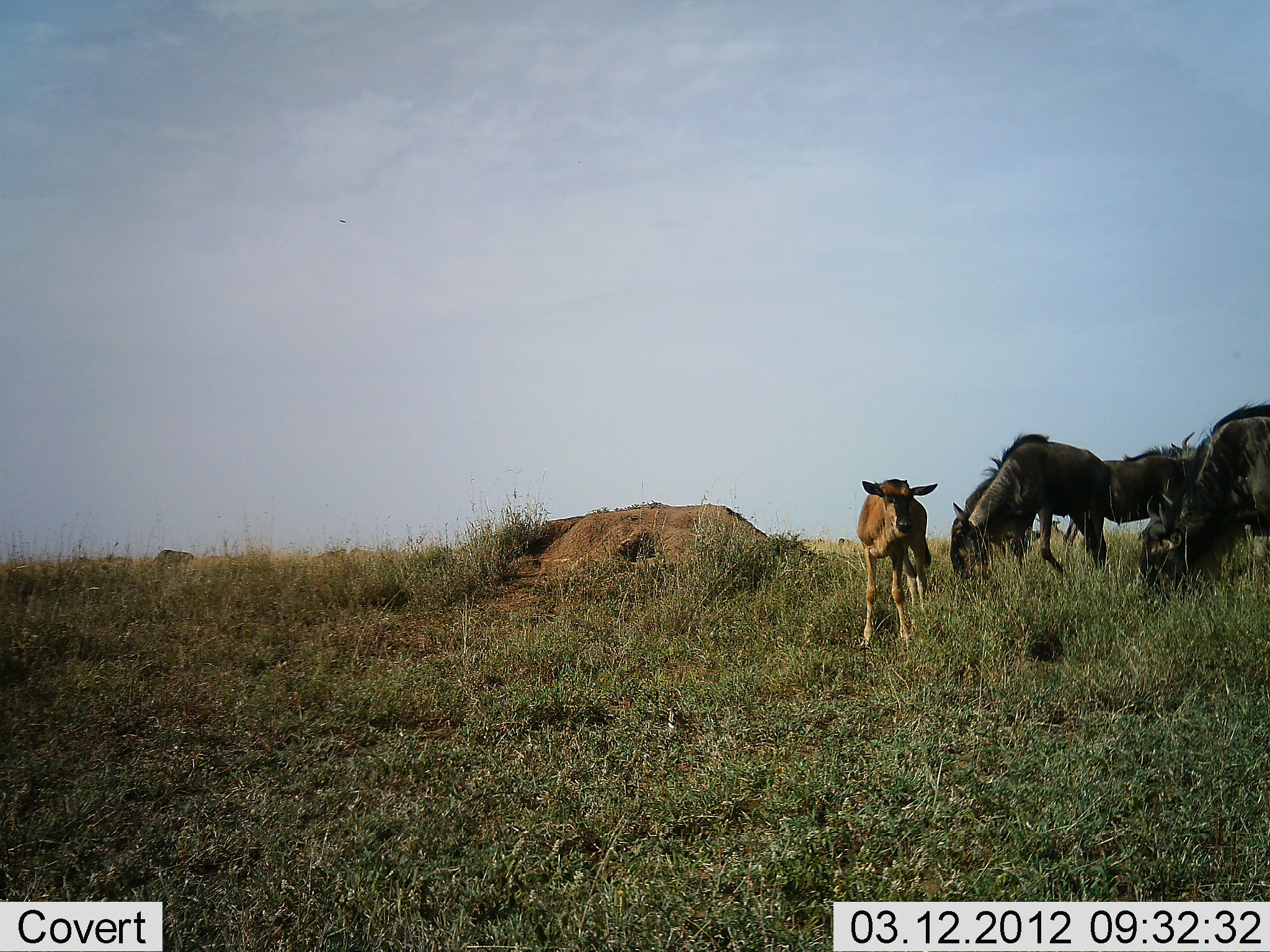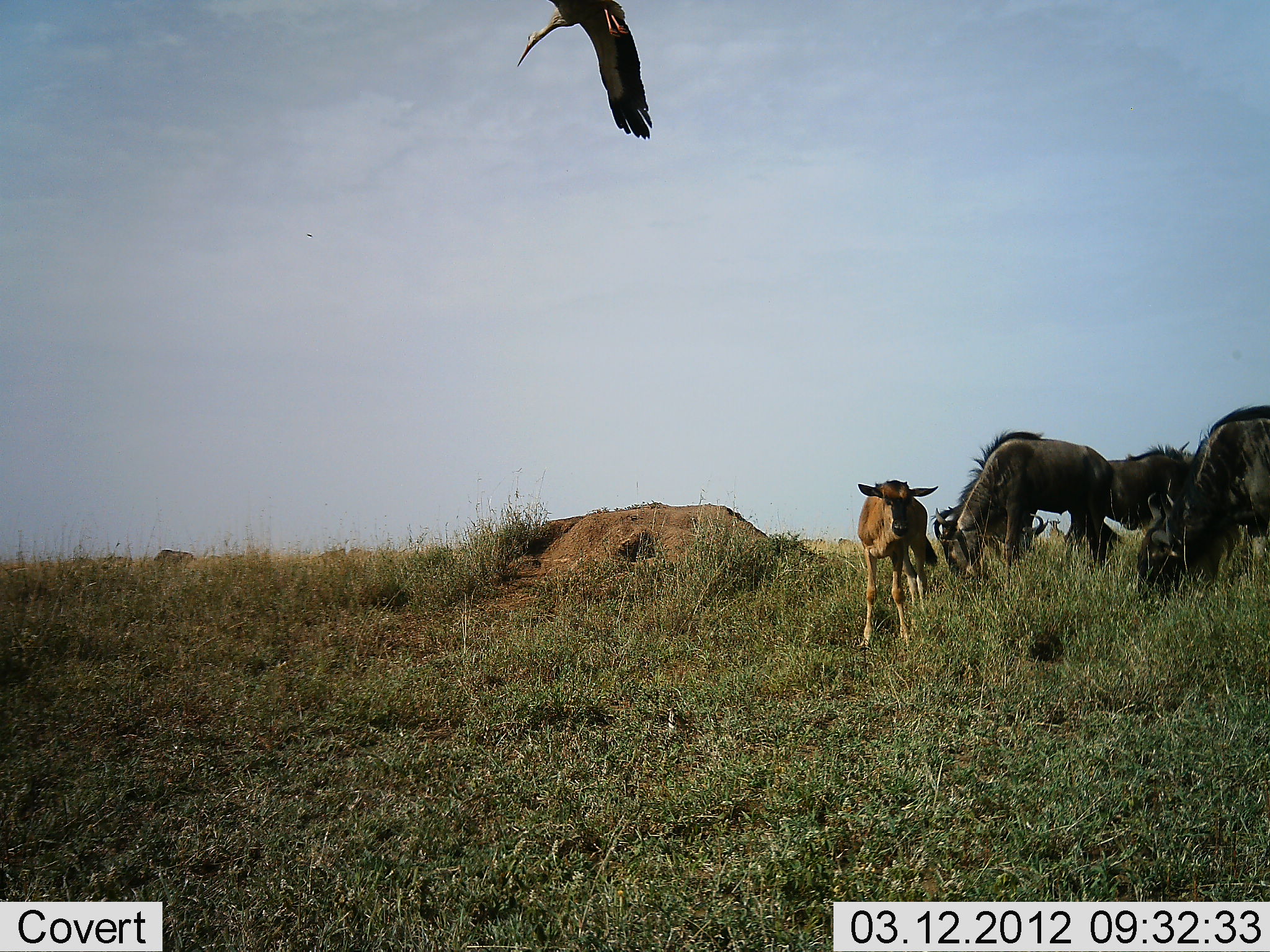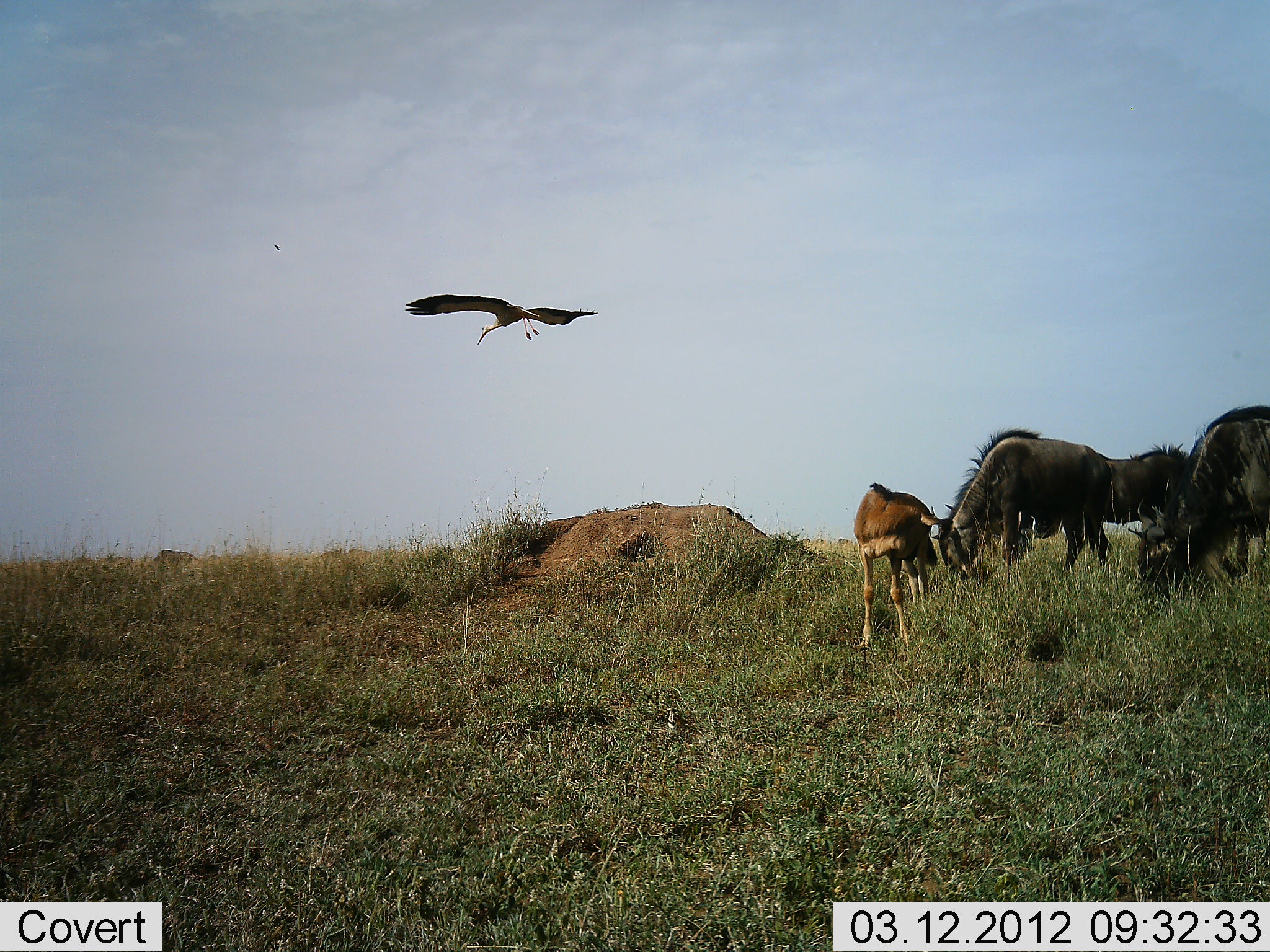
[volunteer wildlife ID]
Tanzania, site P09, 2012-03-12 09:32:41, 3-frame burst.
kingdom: Animalia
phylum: Chordata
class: Aves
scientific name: Aves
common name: bird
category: otherbird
Otherbird (bird) (Aves), count 1. Behavior (volunteer vote fractions): standing 0%, resting 0%, moving 100%, interacting 0%. Young present (vote fraction): 0%. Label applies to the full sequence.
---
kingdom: Animalia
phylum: Chordata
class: Mammalia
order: Artiodactyla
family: Bovidae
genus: Connochaetes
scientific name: Connochaetes taurinus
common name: blue wildebeest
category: wildebeest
Wildebeest (blue wildebeest) (Connochaetes taurinus), count 4. Behavior (volunteer vote fractions): standing 57%, resting 0%, moving 4%, interacting 0%. Young present (vote fraction): 87%. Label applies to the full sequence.